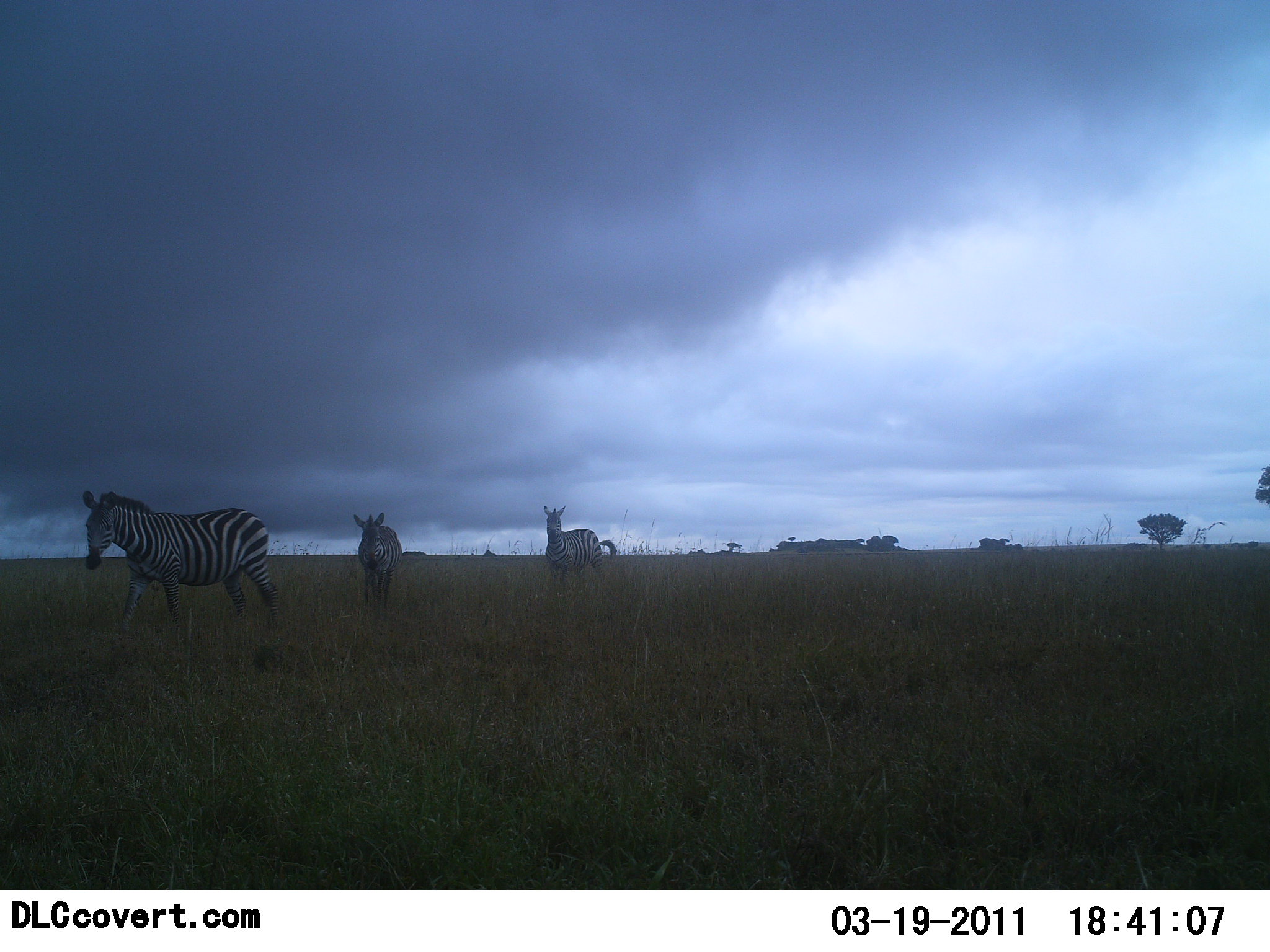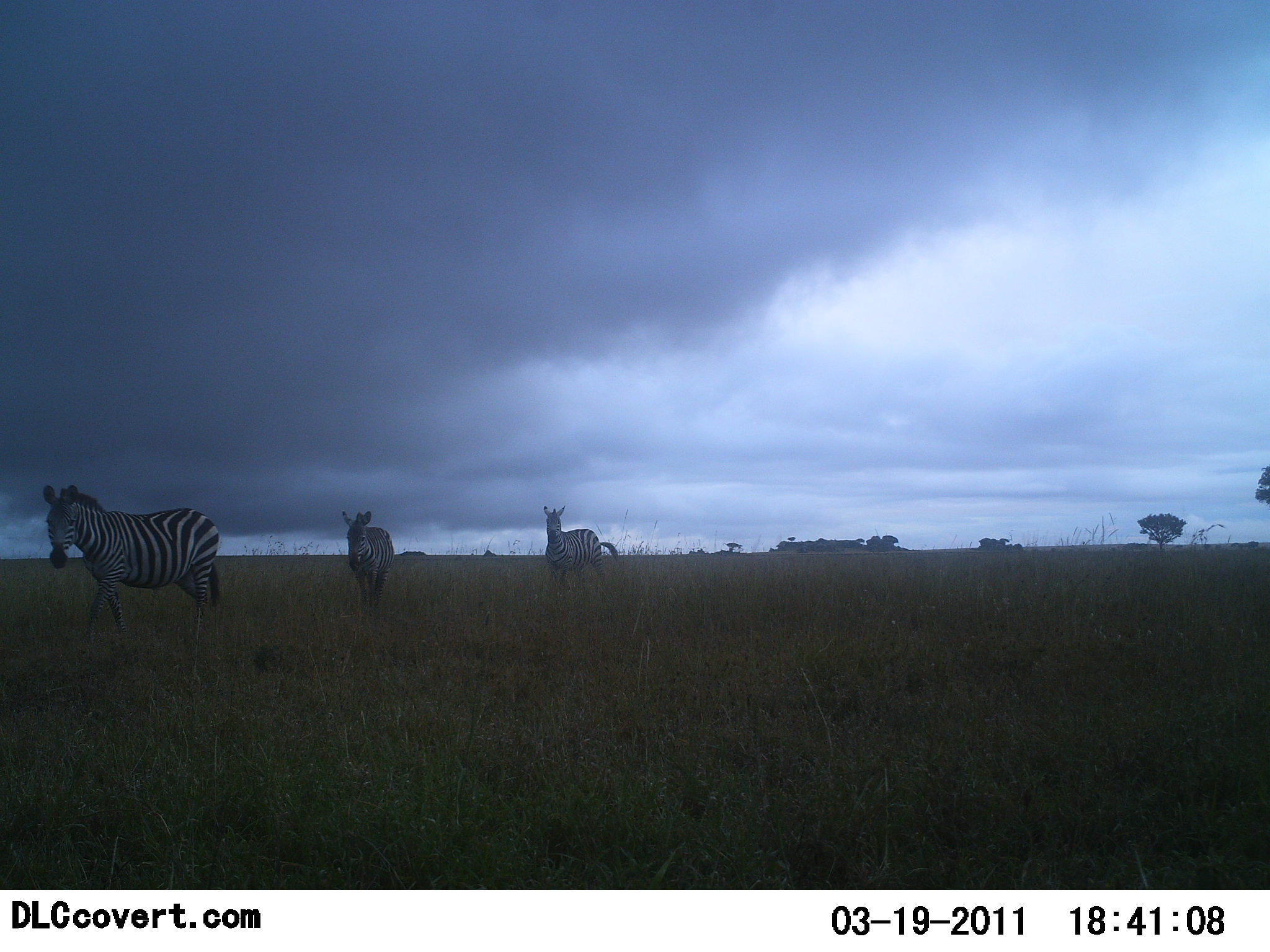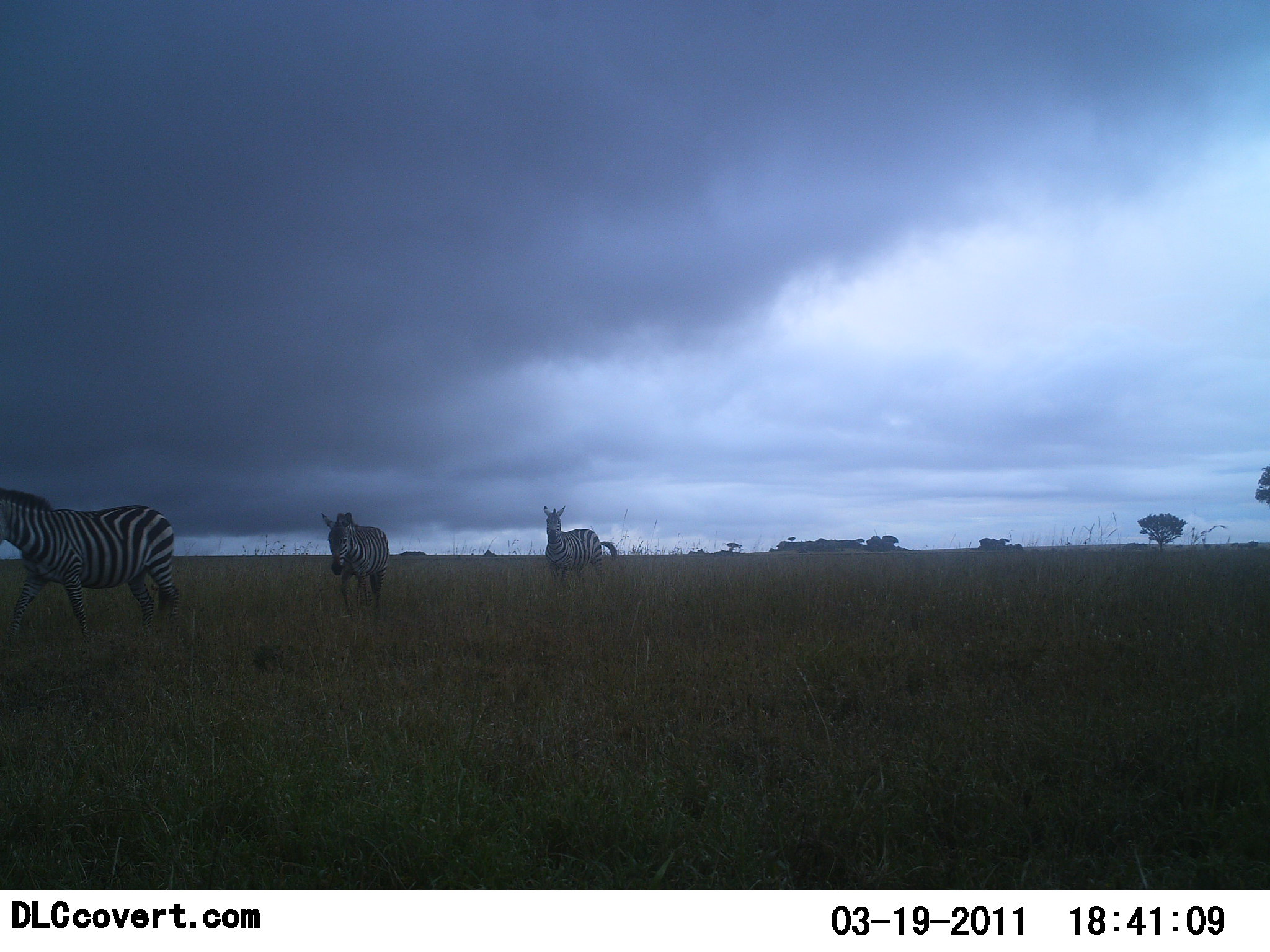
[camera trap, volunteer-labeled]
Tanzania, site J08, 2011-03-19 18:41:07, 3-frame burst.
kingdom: Animalia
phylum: Chordata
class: Mammalia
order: Perissodactyla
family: Equidae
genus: Equus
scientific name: Equus quagga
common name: plains zebra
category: zebra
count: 3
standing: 73%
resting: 0%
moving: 100%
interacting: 0%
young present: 0%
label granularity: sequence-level